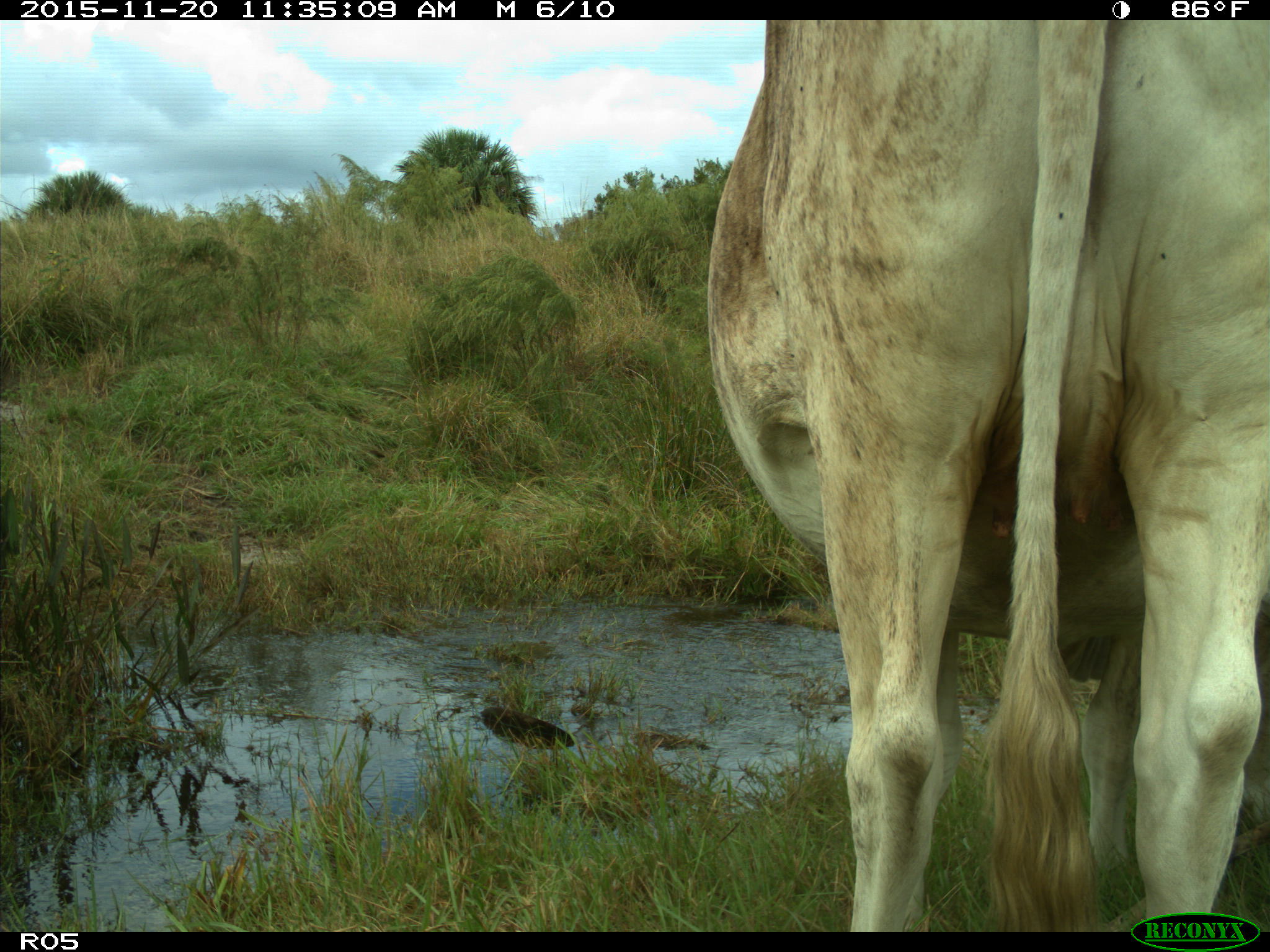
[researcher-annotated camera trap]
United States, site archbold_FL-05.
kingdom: Animalia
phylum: Chordata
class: Mammalia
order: Artiodactyla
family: Bovidae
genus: Bos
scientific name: Bos taurus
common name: domestic cow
Bos taurus (domestic cow).